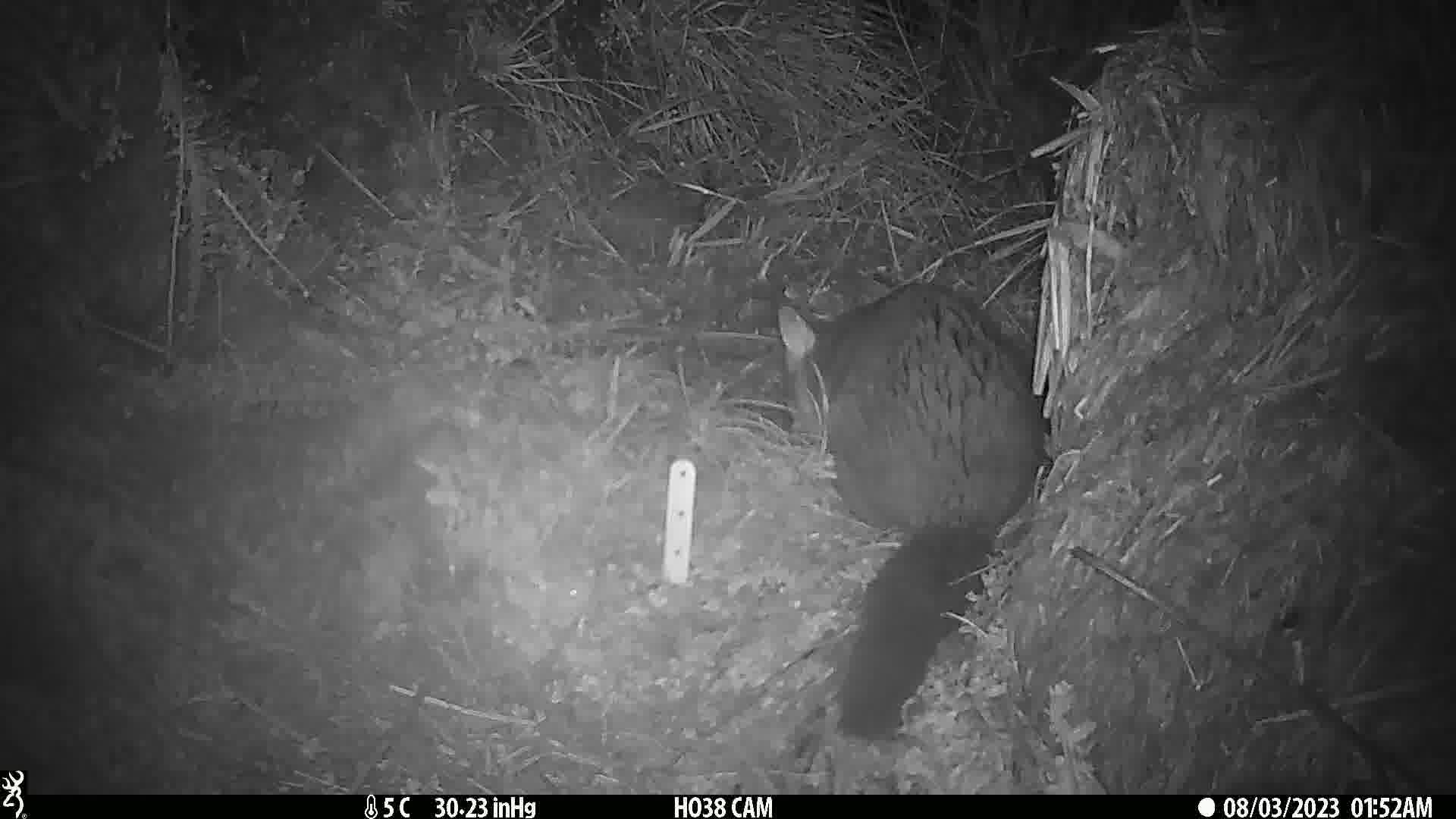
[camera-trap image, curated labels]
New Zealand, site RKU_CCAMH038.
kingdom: Animalia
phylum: Chordata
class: Mammalia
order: Diprotodontia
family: Phalangeridae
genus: Trichosurus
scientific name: Trichosurus vulpecula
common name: common brushtail possum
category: possum